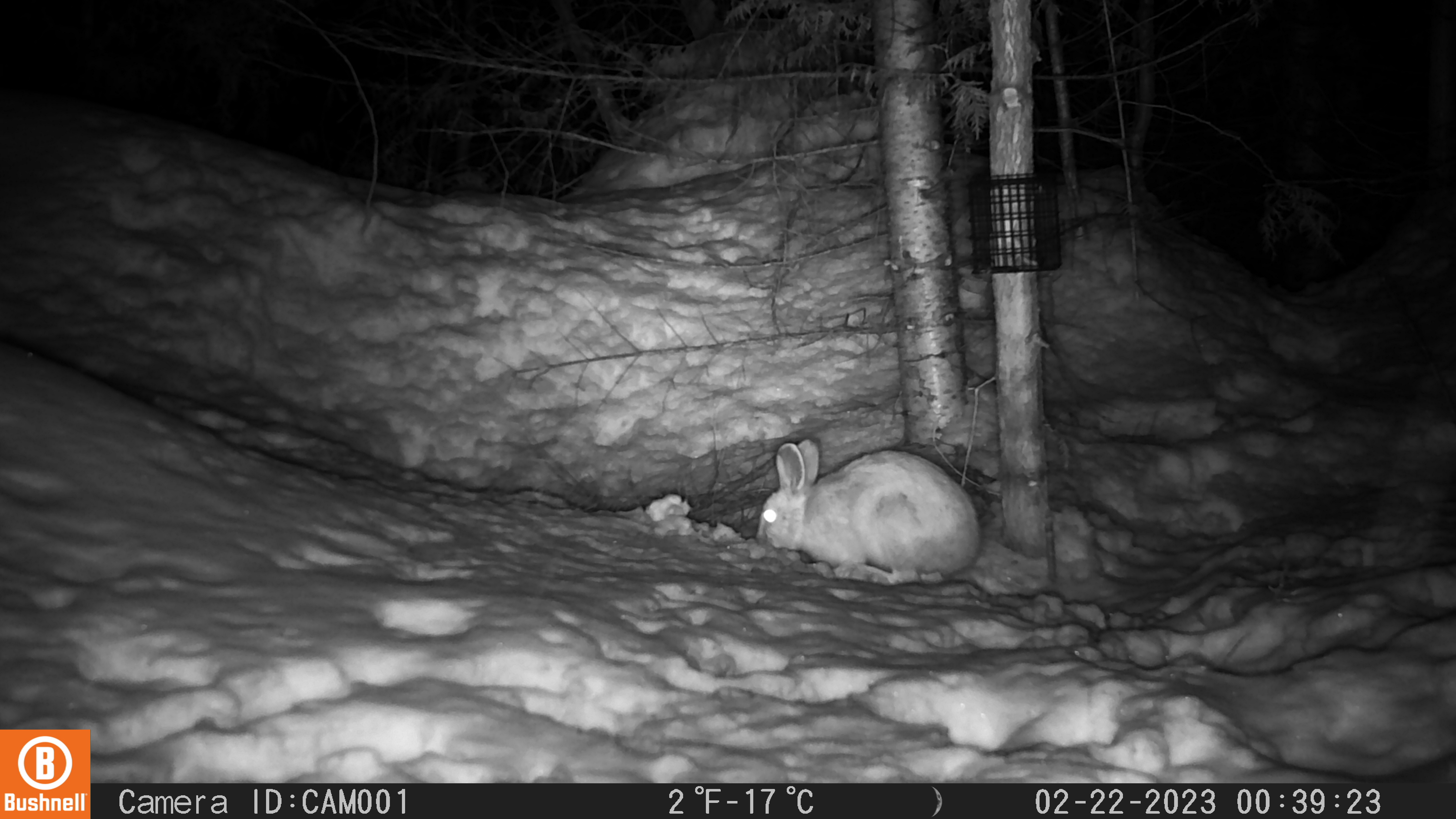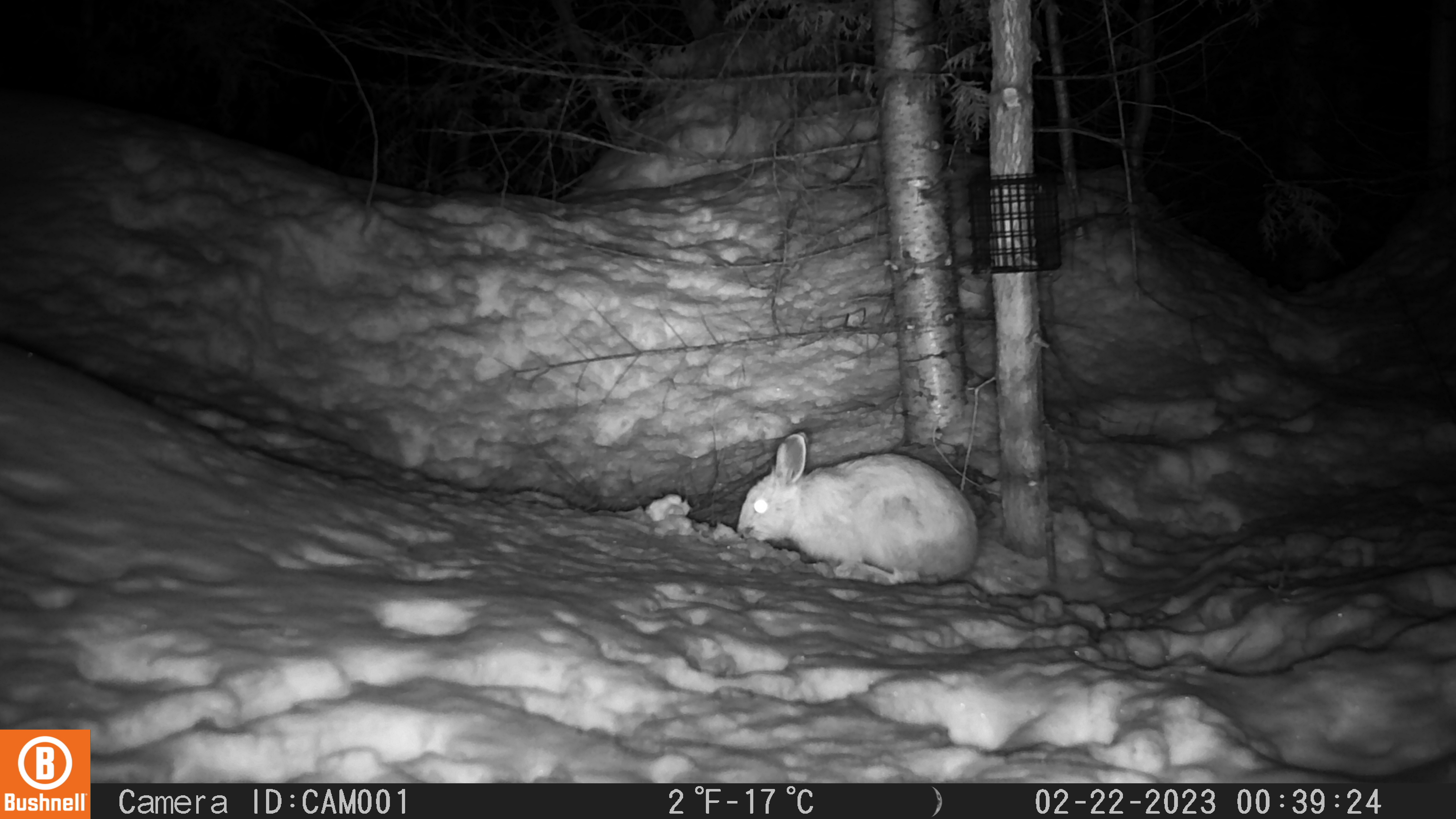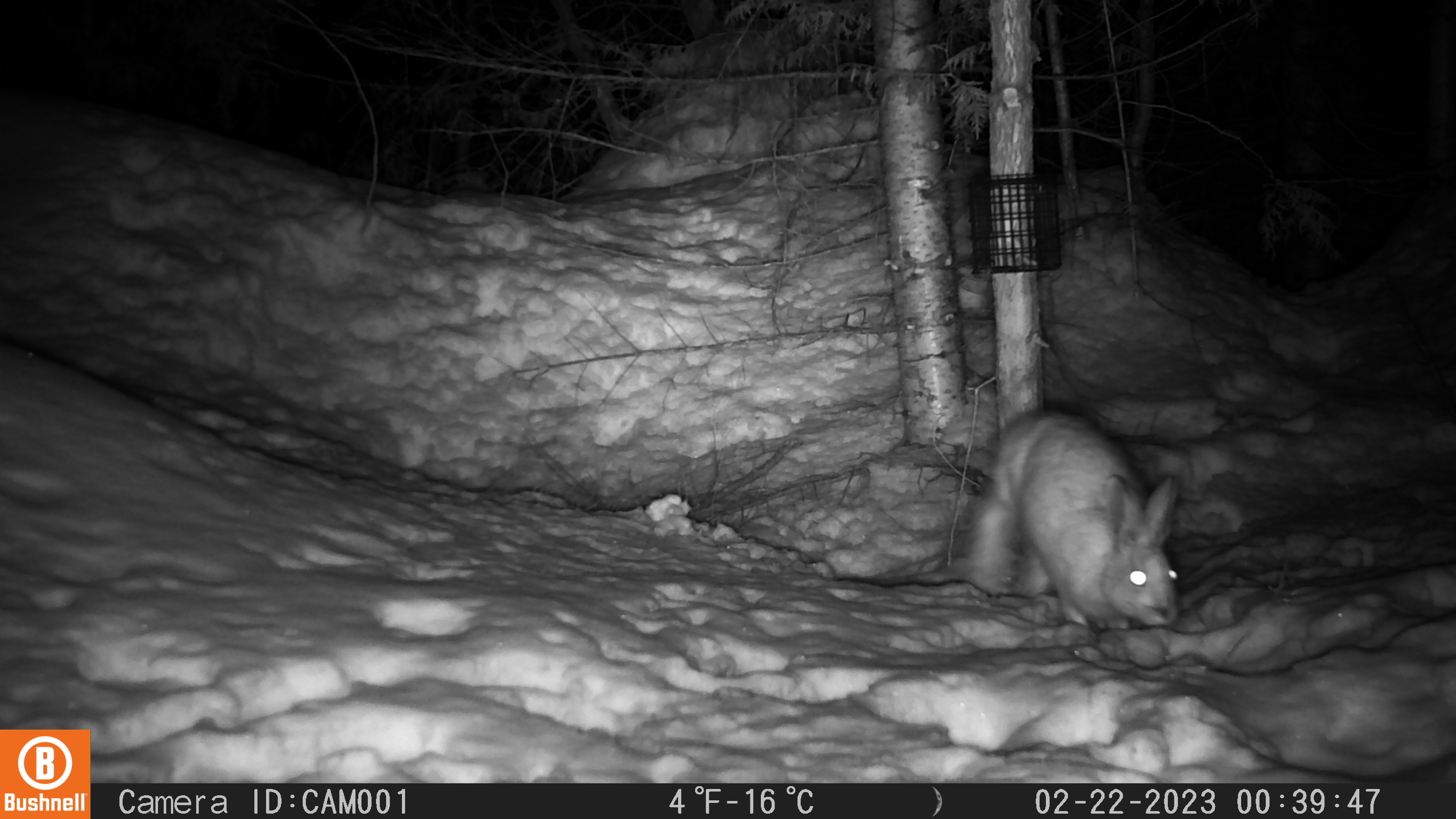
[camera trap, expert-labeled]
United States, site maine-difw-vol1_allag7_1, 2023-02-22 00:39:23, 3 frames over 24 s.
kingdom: Animalia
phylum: Chordata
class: Mammalia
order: Lagomorpha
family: Leporidae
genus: Lepus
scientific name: Lepus americanus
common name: snowshoe hare